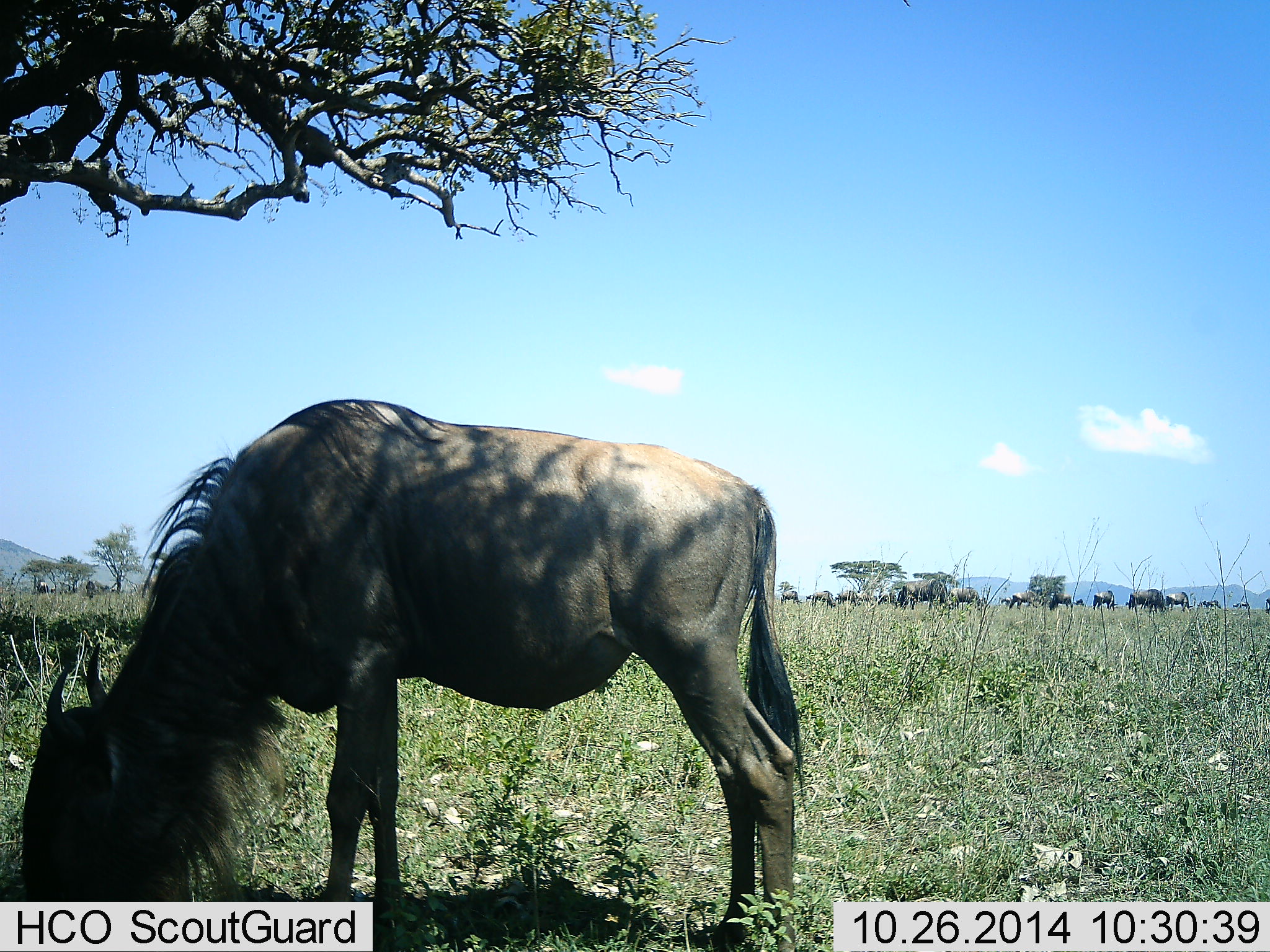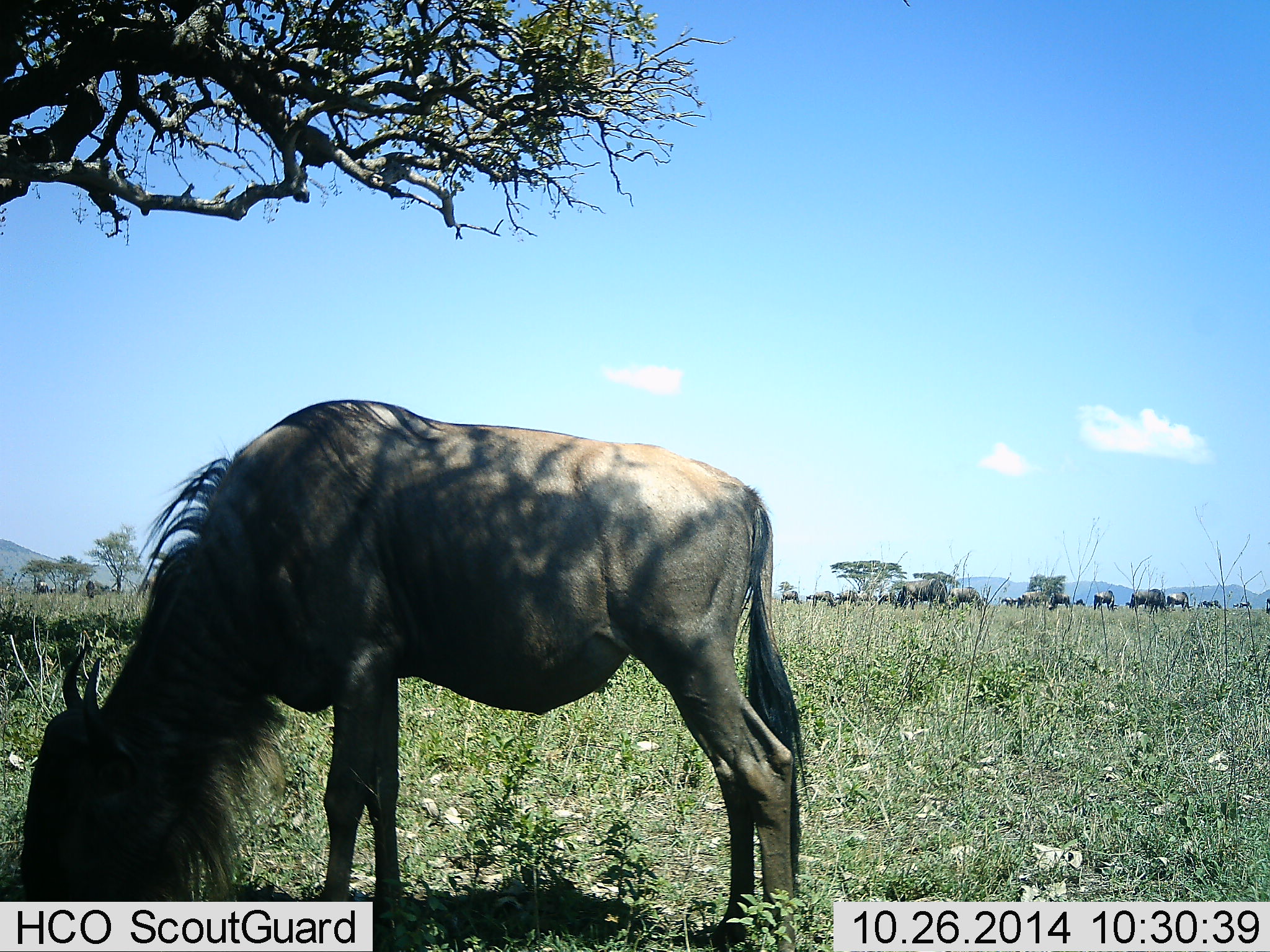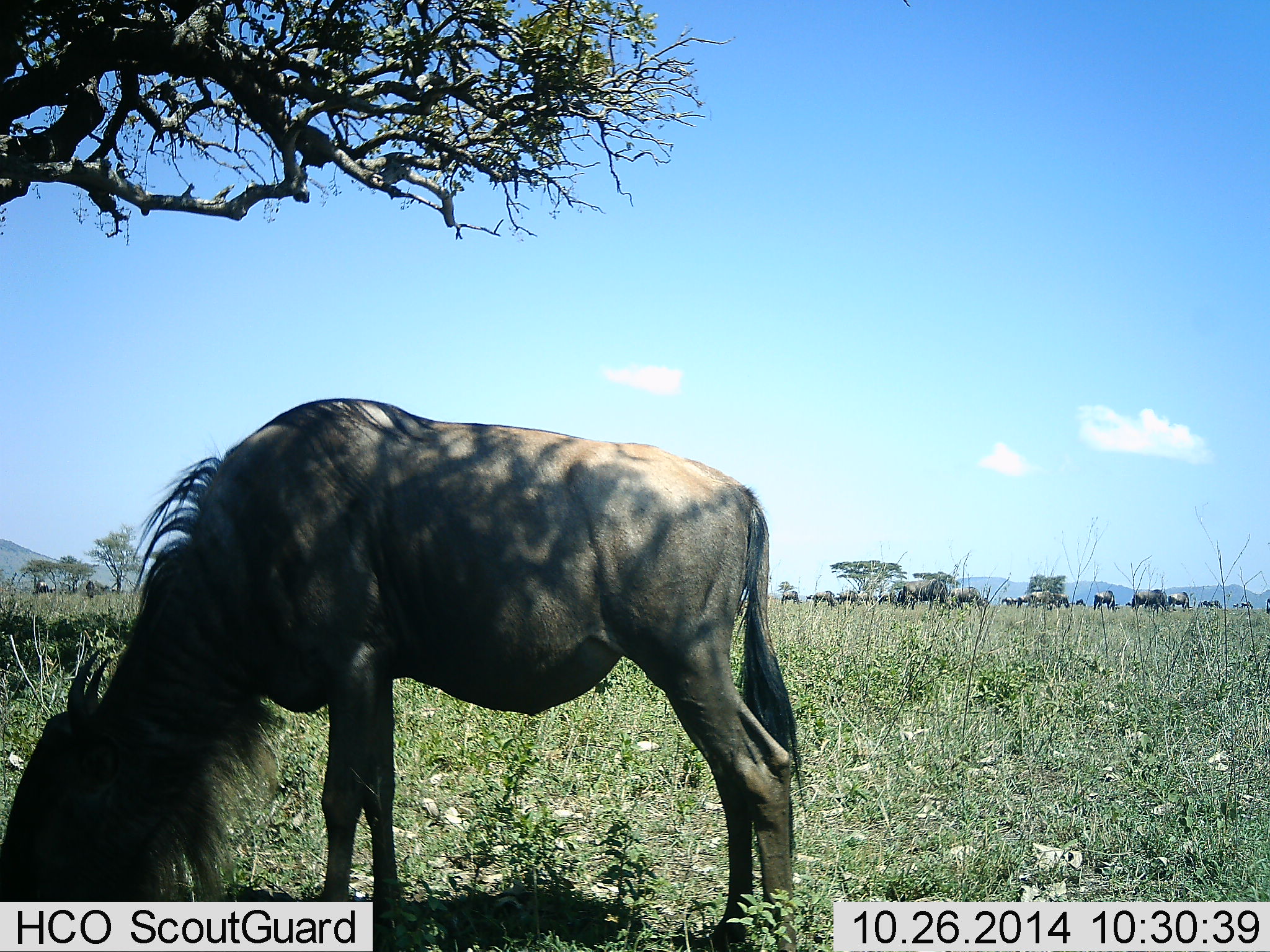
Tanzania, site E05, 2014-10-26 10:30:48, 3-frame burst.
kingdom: Animalia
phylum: Chordata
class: Mammalia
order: Artiodactyla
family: Bovidae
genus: Connochaetes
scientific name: Connochaetes taurinus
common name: blue wildebeest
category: wildebeest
Wildebeest (blue wildebeest) (Connochaetes taurinus), count 11-50. Behavior (volunteer vote fractions): standing 50%, resting 10%, moving 20%, interacting 10%. Young present (vote fraction): 0%. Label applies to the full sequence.